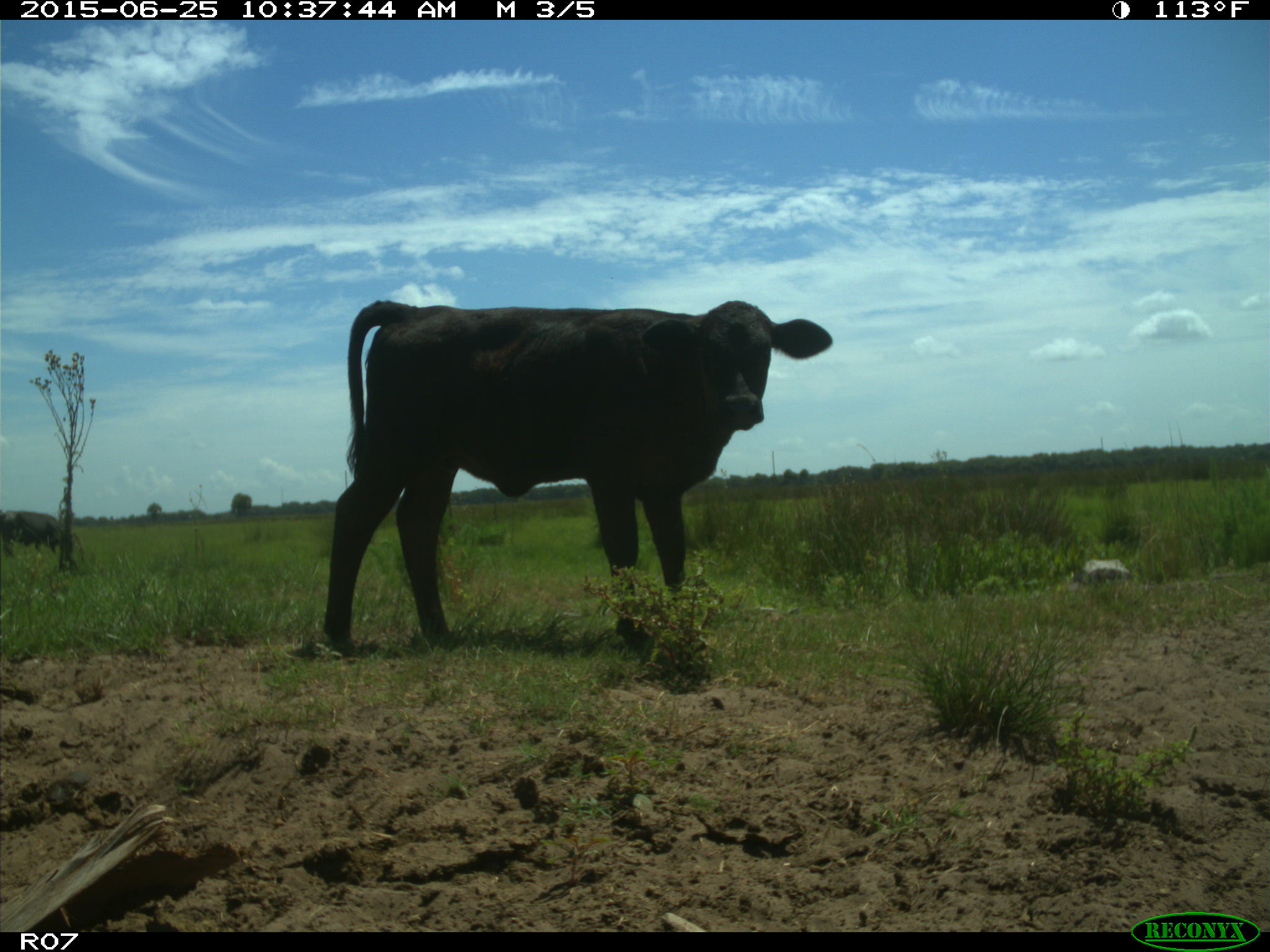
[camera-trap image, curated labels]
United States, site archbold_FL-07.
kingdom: Animalia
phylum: Chordata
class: Mammalia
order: Artiodactyla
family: Bovidae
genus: Bos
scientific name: Bos taurus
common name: domestic cow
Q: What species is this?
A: Bos taurus (domestic cow).